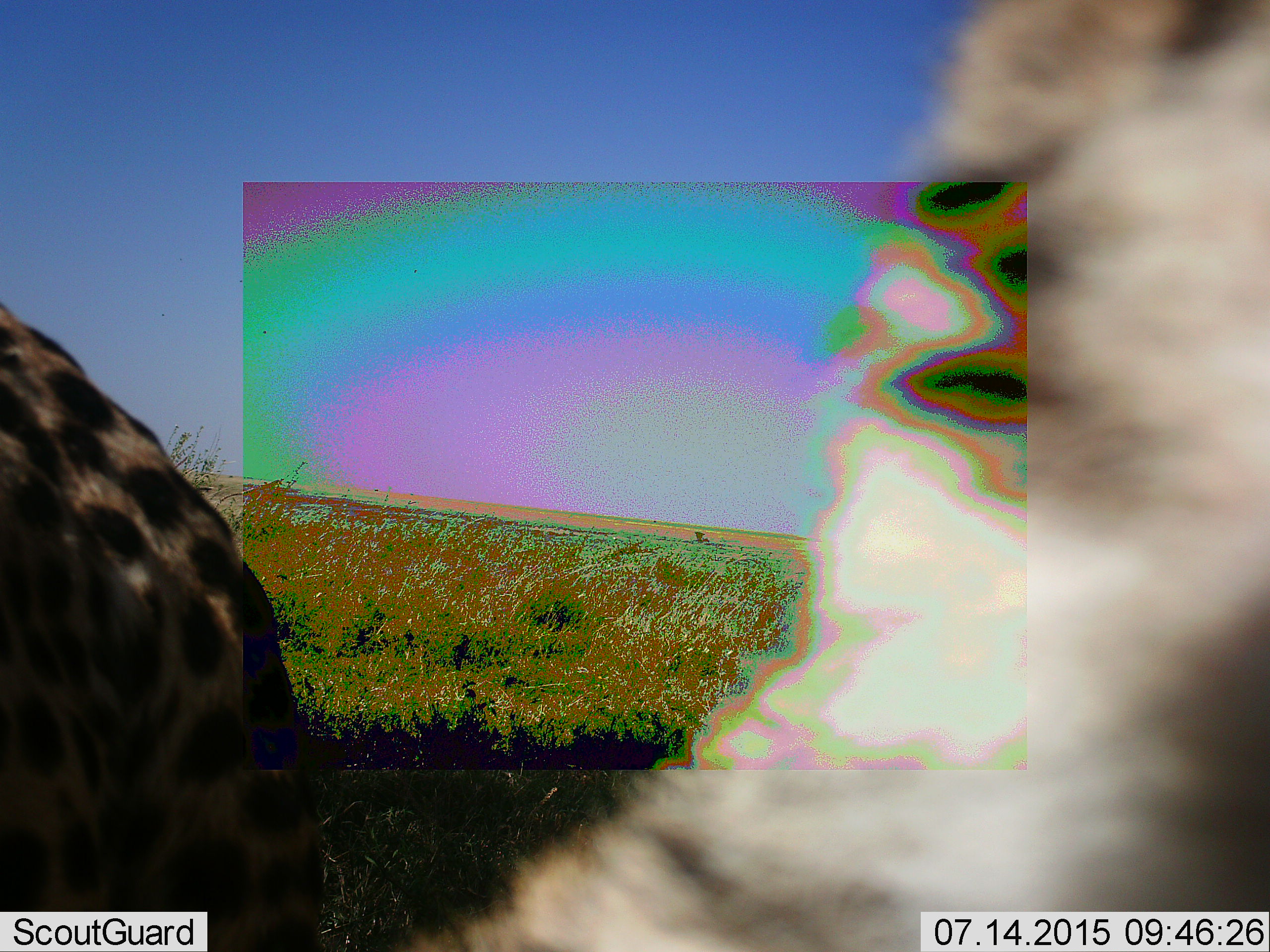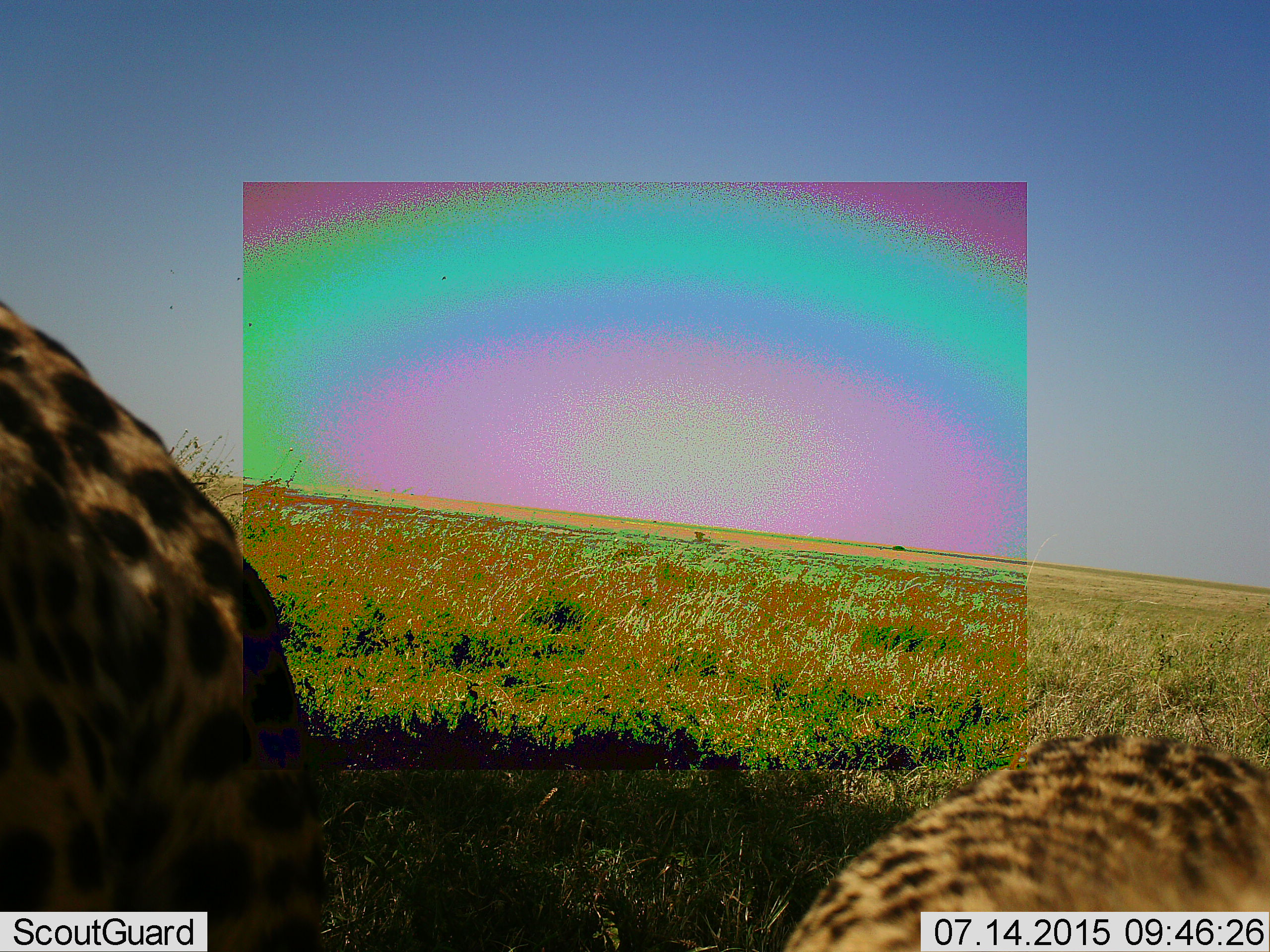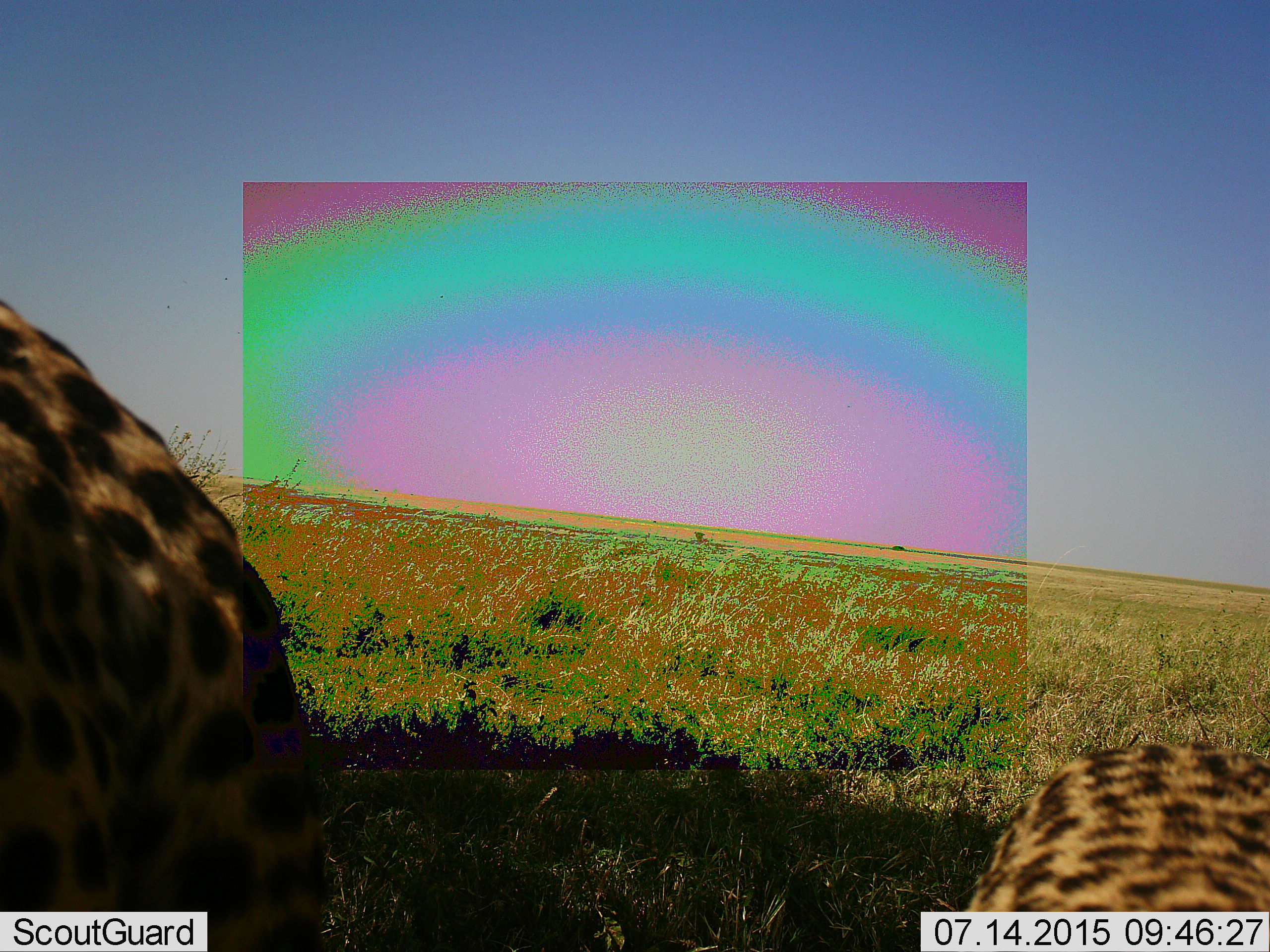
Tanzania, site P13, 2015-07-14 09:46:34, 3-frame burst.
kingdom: Animalia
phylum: Chordata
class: Mammalia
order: Carnivora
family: Felidae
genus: Acinonyx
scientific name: Acinonyx jubatus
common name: cheetah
Cheetah (Acinonyx jubatus), count 2. Behavior (volunteer vote fractions): standing 67%, resting 17%, moving 33%, interacting 0%. Young present (vote fraction): 17%. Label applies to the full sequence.